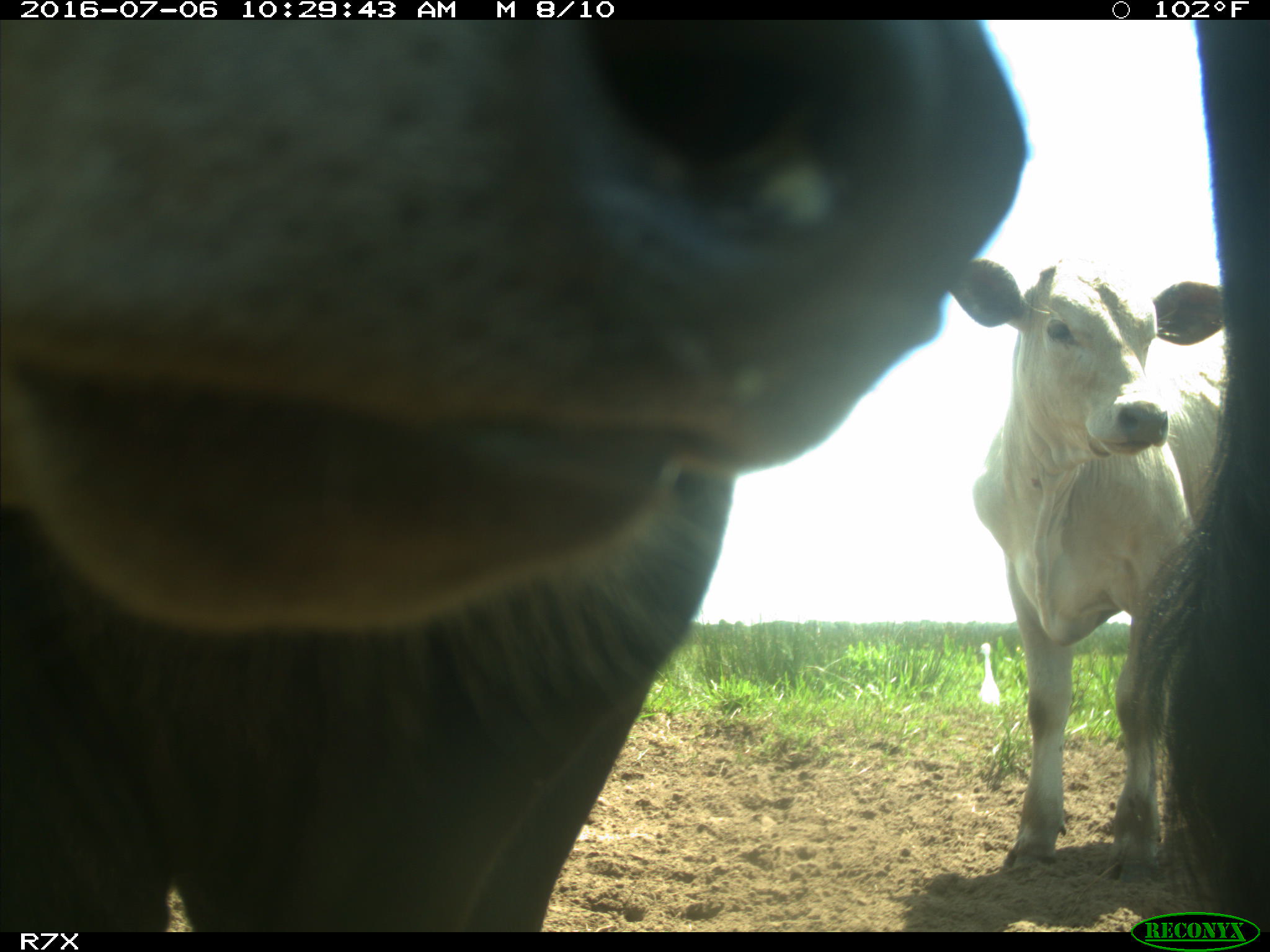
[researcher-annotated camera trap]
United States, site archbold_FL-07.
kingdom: Animalia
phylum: Chordata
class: Mammalia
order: Artiodactyla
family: Bovidae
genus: Bos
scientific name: Bos taurus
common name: domestic cow